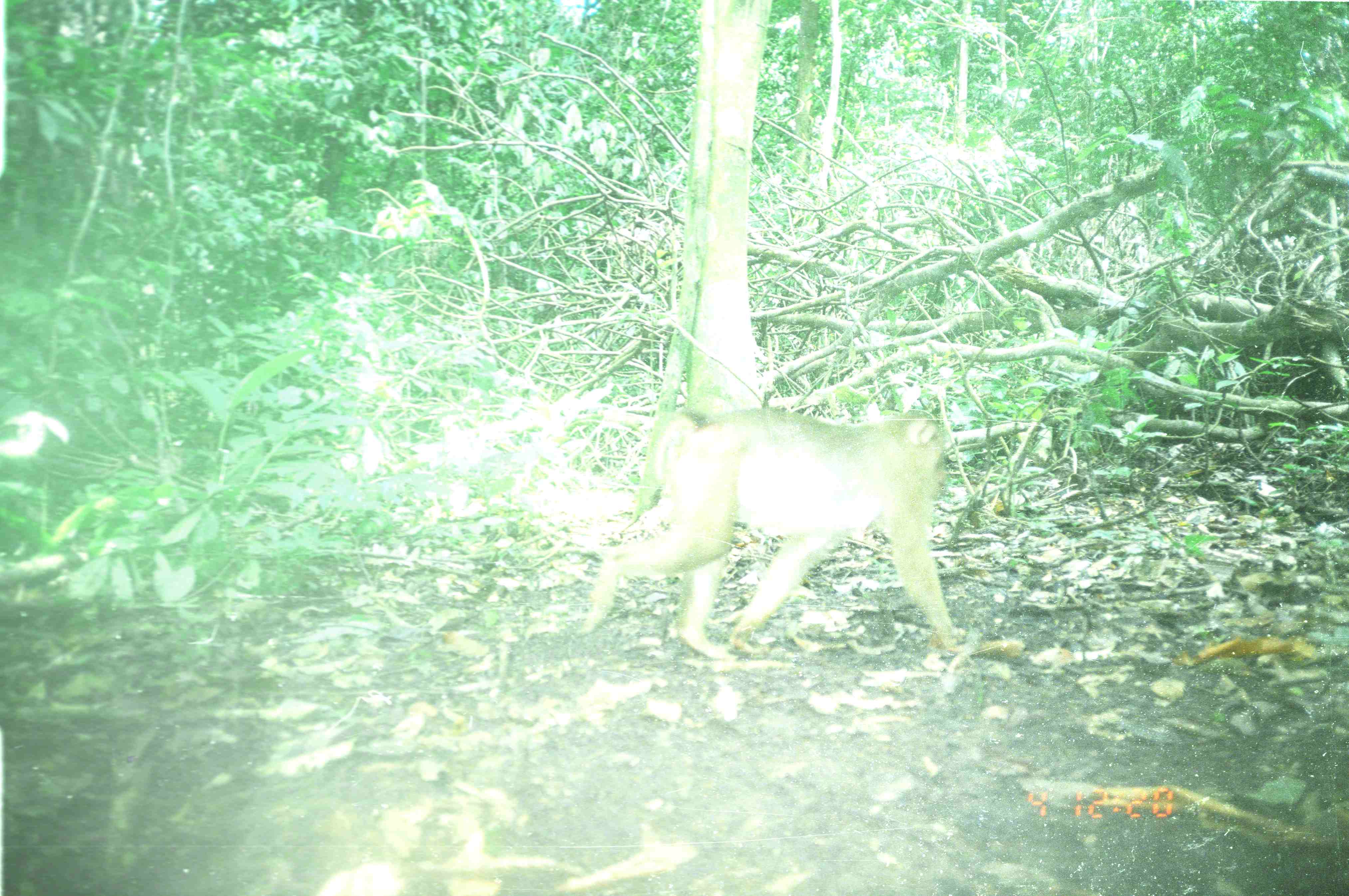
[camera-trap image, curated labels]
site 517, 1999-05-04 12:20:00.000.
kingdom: Animalia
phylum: Chordata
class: Mammalia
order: Primates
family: Cercopithecidae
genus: Macaca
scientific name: Macaca nemestrina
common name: southern pig-tailed macaque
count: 1